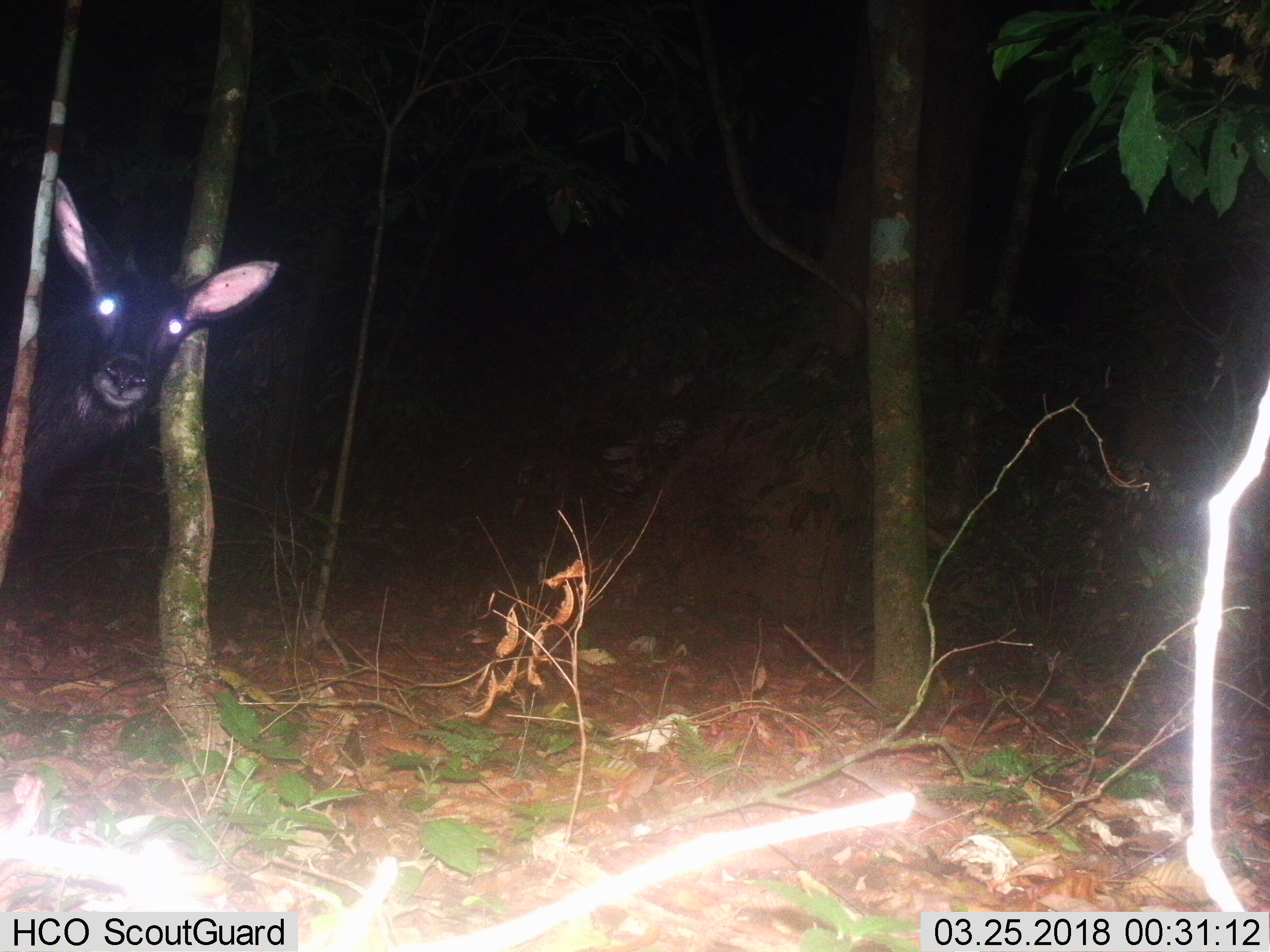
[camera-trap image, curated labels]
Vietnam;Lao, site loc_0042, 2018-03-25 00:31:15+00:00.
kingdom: Animalia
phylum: Chordata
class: Mammalia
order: Artiodactyla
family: Bovidae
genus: Capricornis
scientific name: Capricornis sumatraensis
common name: chinese serow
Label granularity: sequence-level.